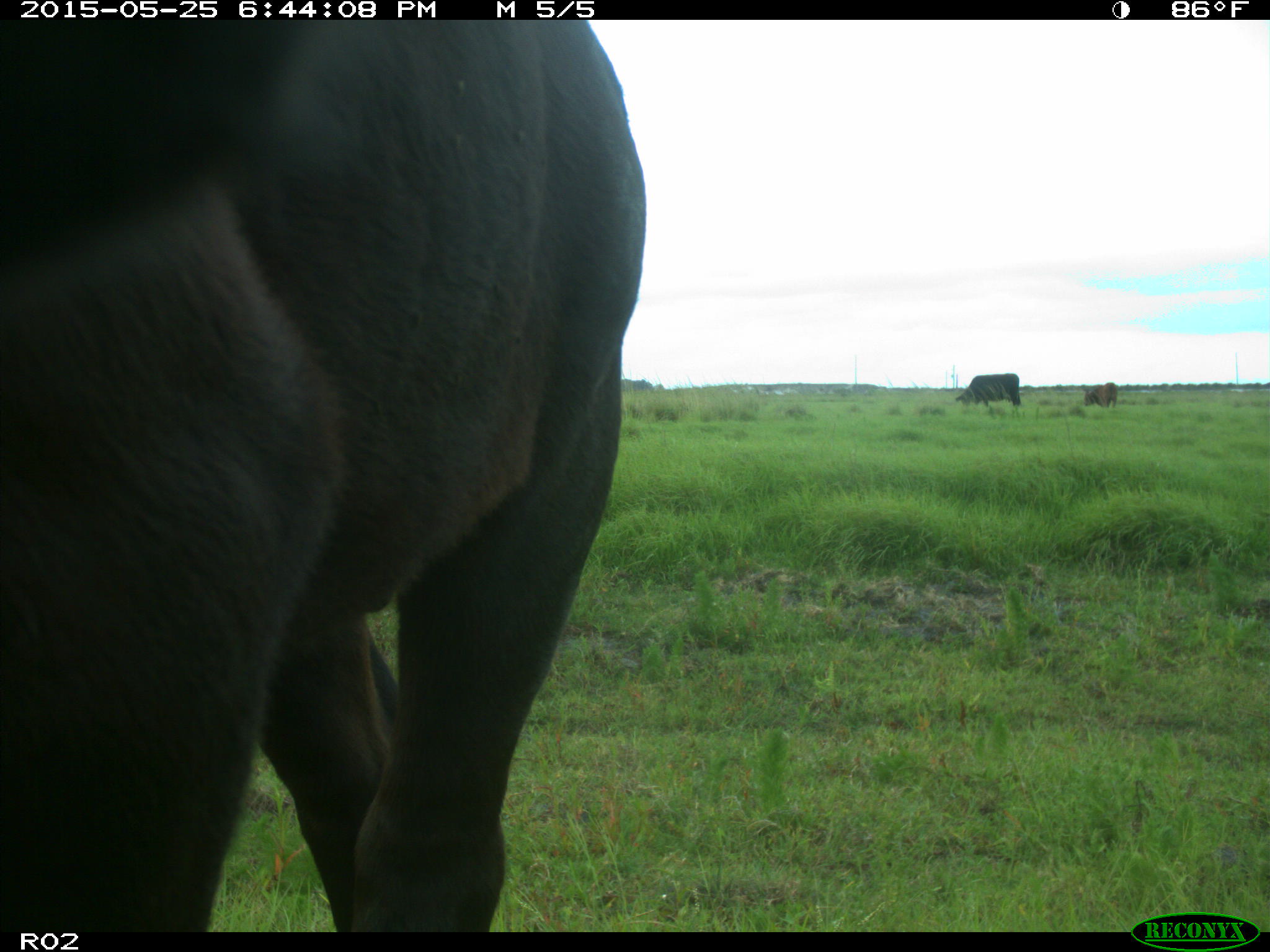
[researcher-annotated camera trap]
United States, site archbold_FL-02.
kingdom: Animalia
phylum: Chordata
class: Mammalia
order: Artiodactyla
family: Bovidae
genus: Bos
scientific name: Bos taurus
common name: domestic cow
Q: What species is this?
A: Bos taurus (domestic cow).